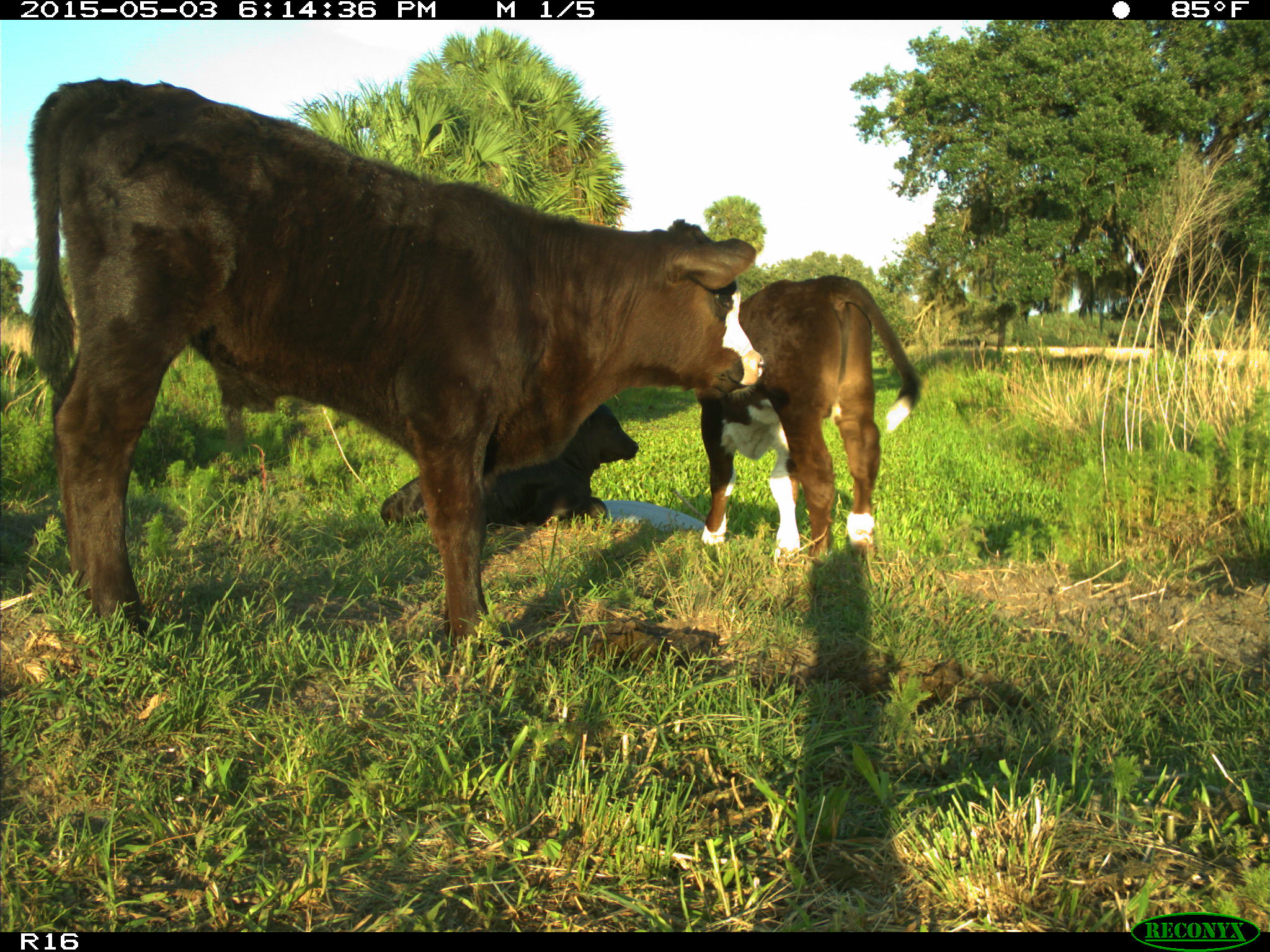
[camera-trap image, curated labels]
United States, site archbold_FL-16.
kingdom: Animalia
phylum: Chordata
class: Mammalia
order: Artiodactyla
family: Bovidae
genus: Bos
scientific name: Bos taurus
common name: domestic cow